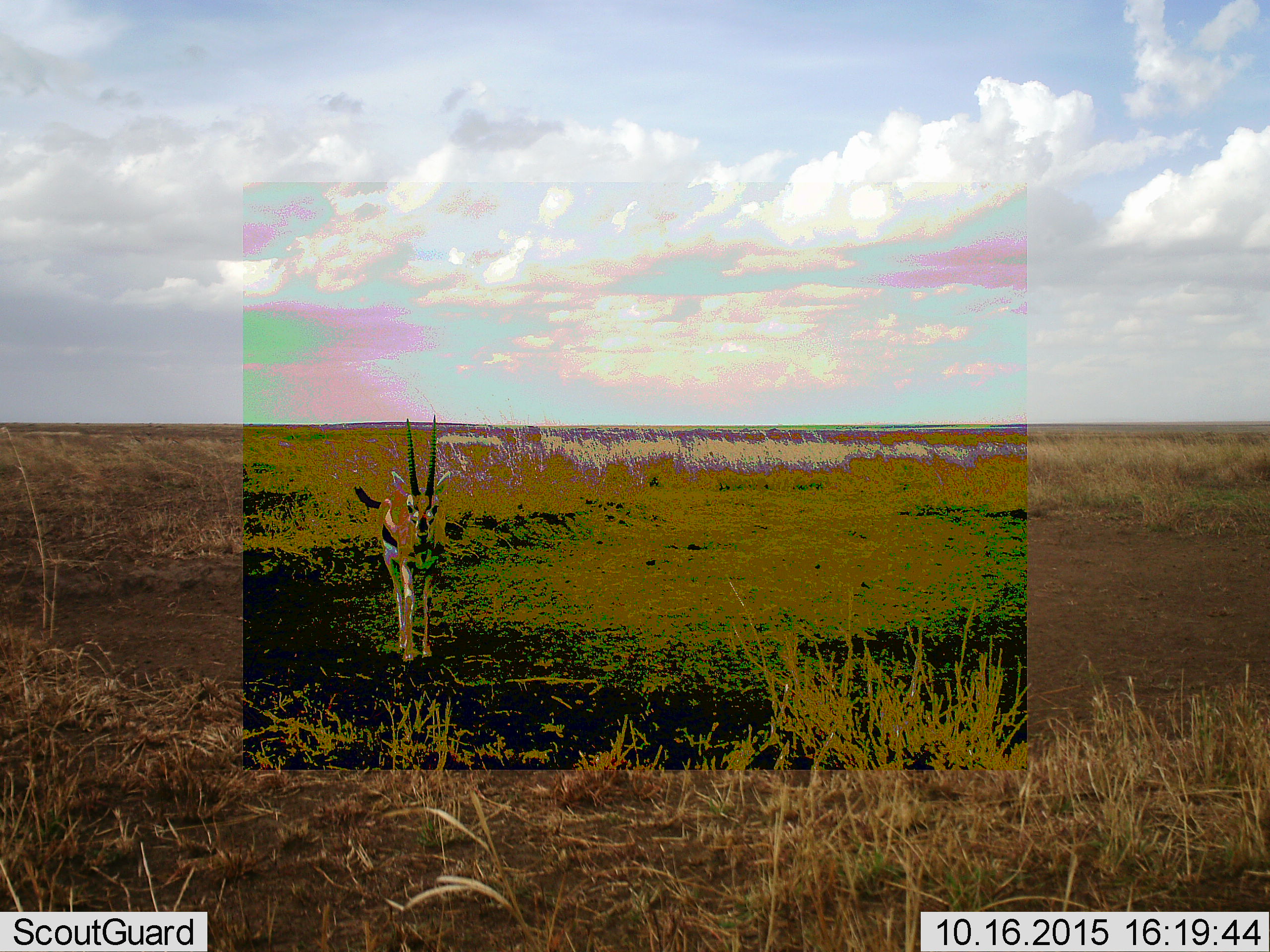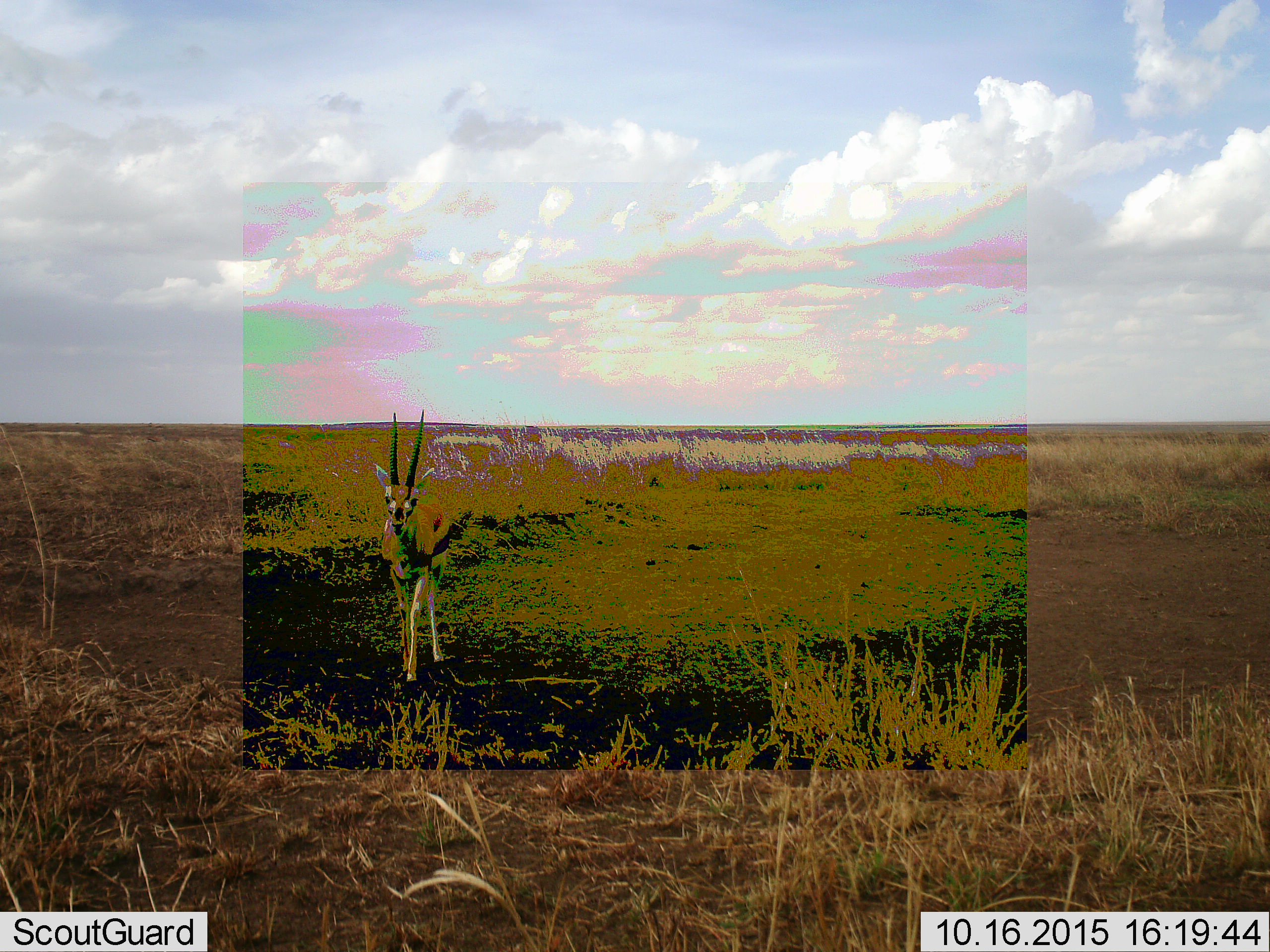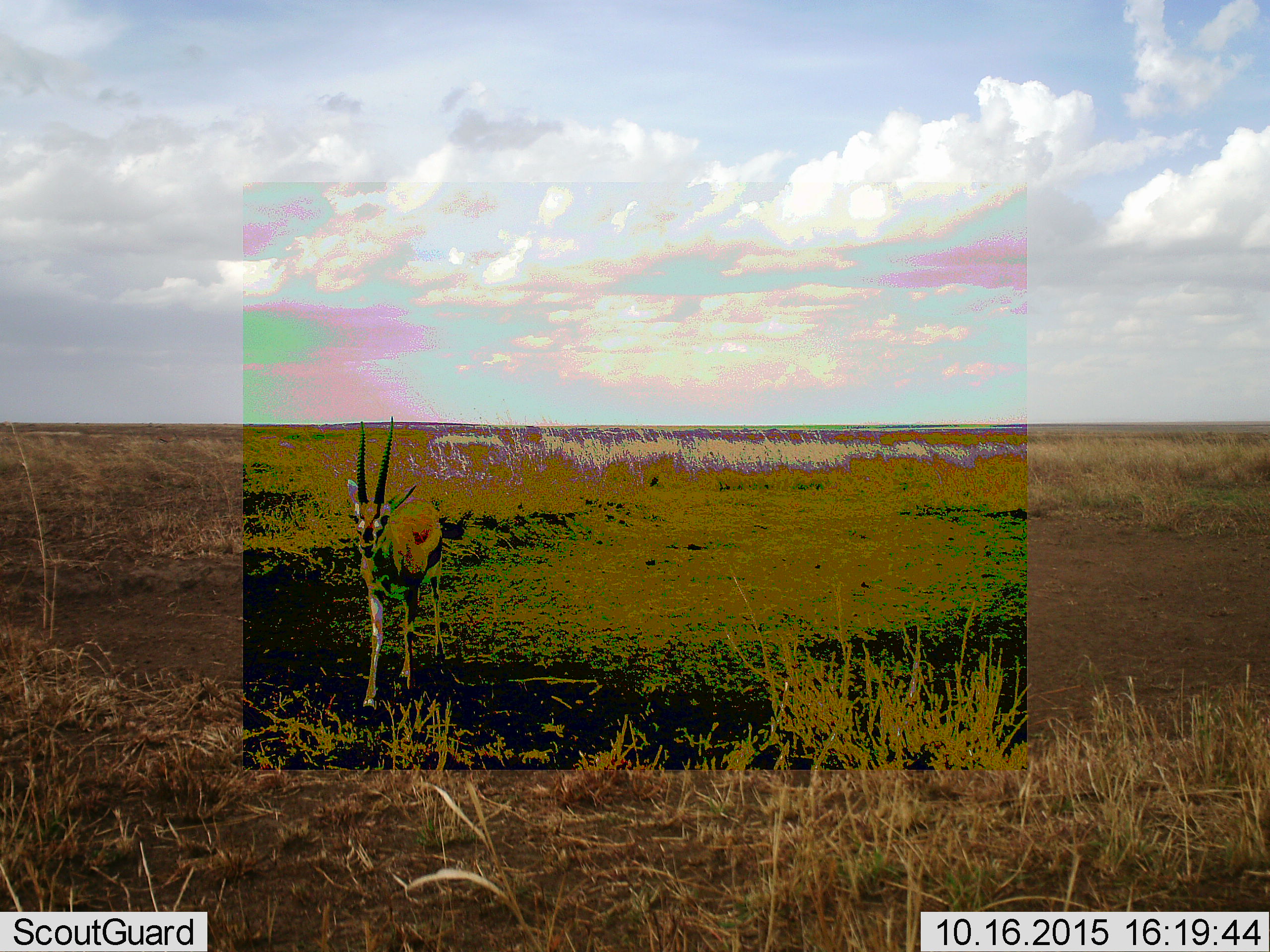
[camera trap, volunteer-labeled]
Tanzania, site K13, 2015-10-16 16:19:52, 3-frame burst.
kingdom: Animalia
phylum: Chordata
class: Mammalia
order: Artiodactyla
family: Bovidae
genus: Eudorcas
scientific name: Eudorcas thomsonii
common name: thomson's gazelle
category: gazellethomsons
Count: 1.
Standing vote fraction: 25%.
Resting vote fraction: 0%.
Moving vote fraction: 75%.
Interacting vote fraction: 0%.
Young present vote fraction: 0%.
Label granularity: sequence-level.